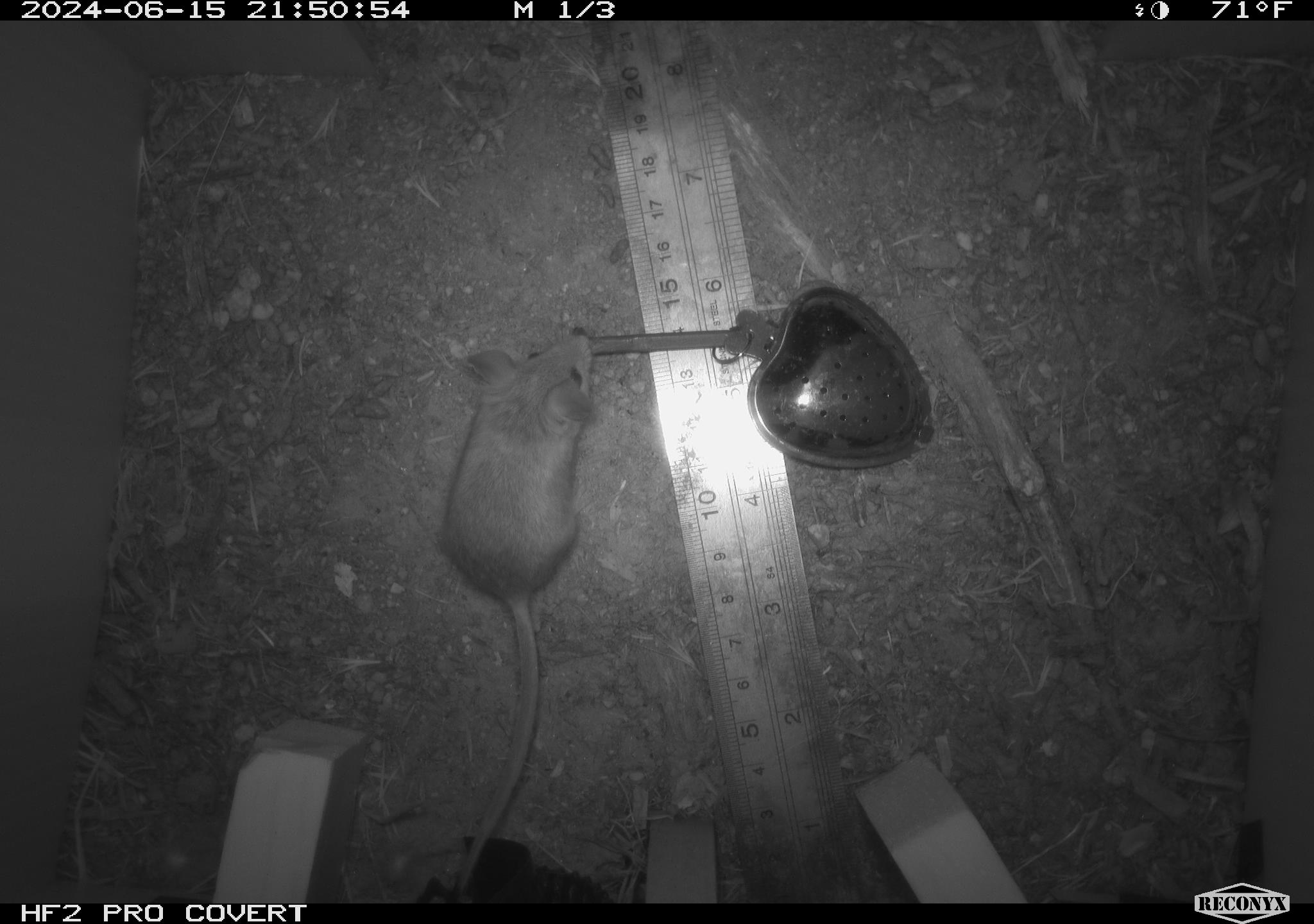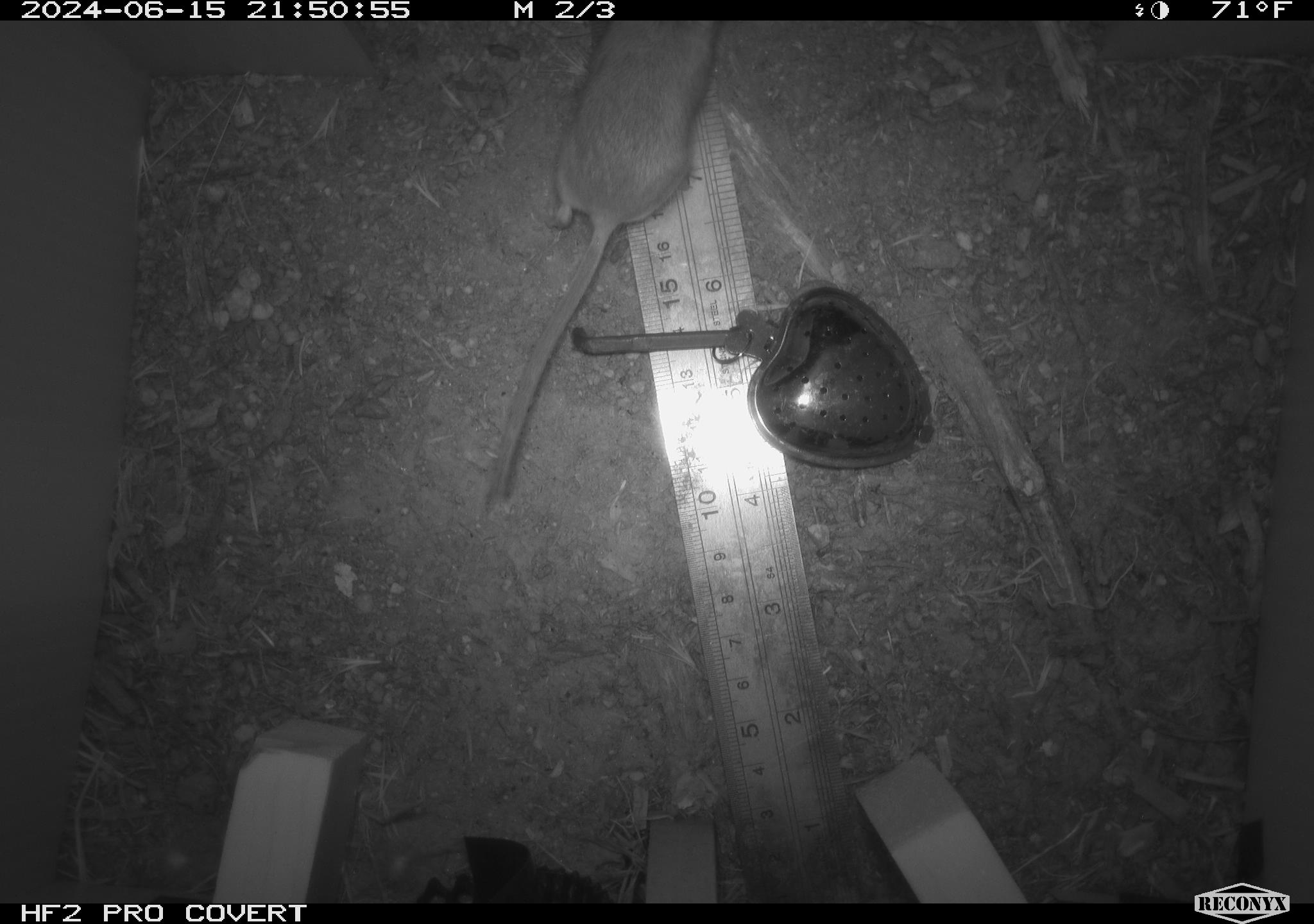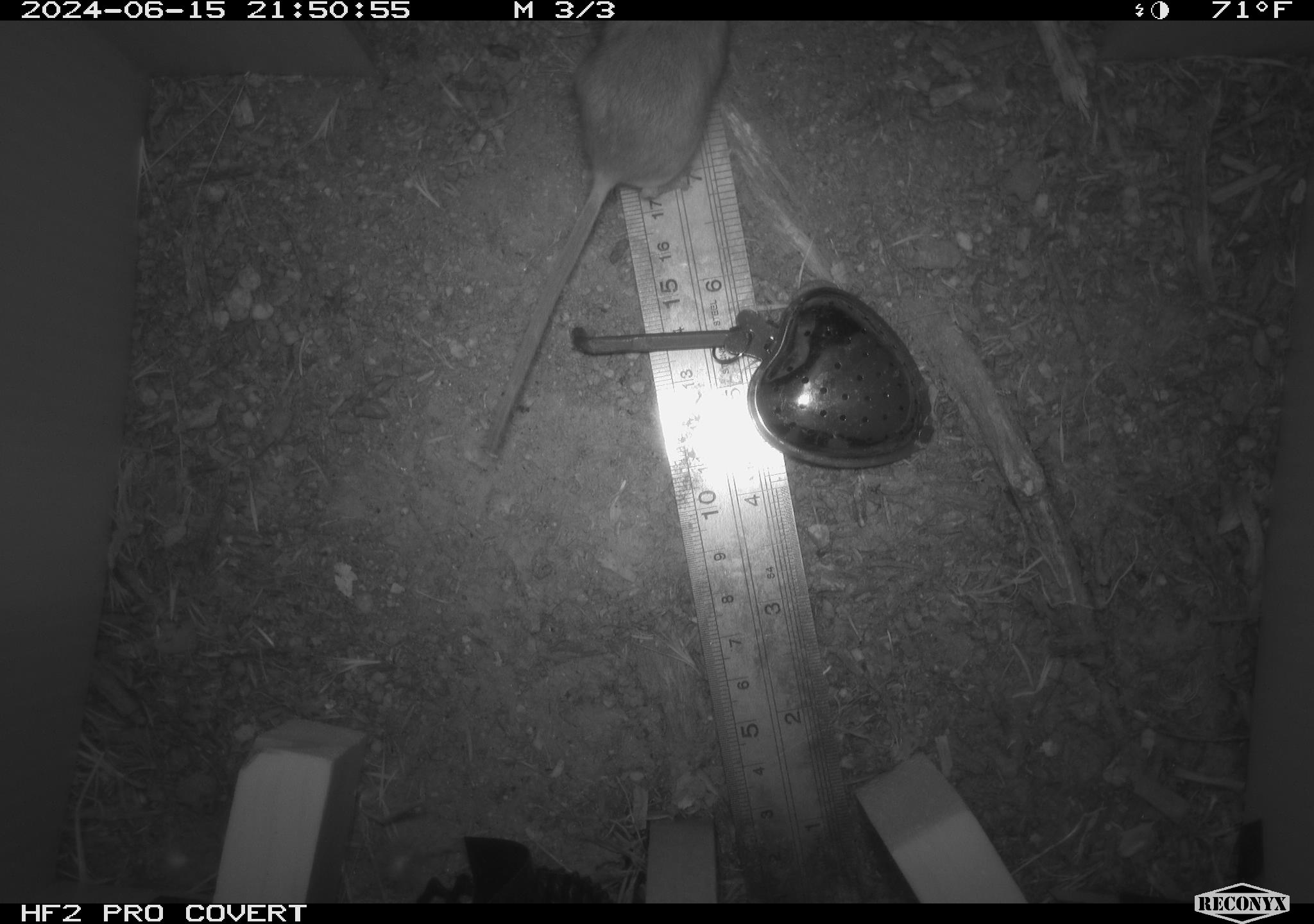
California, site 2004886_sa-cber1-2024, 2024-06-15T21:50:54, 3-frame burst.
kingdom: Animalia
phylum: Chordata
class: Mammalia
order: Rodentia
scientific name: Rodentia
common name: mouse species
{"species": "mouse species (Rodentia)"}